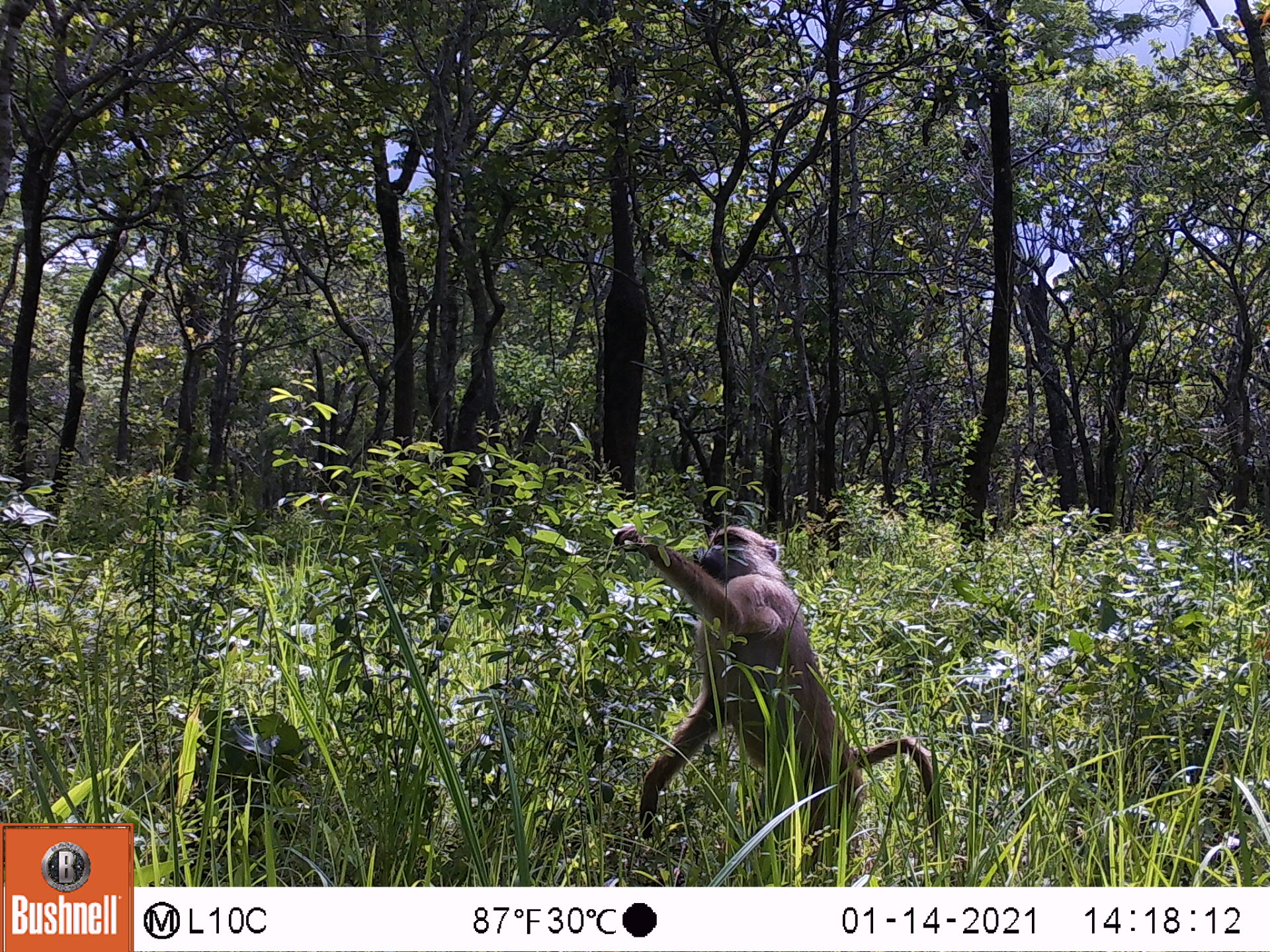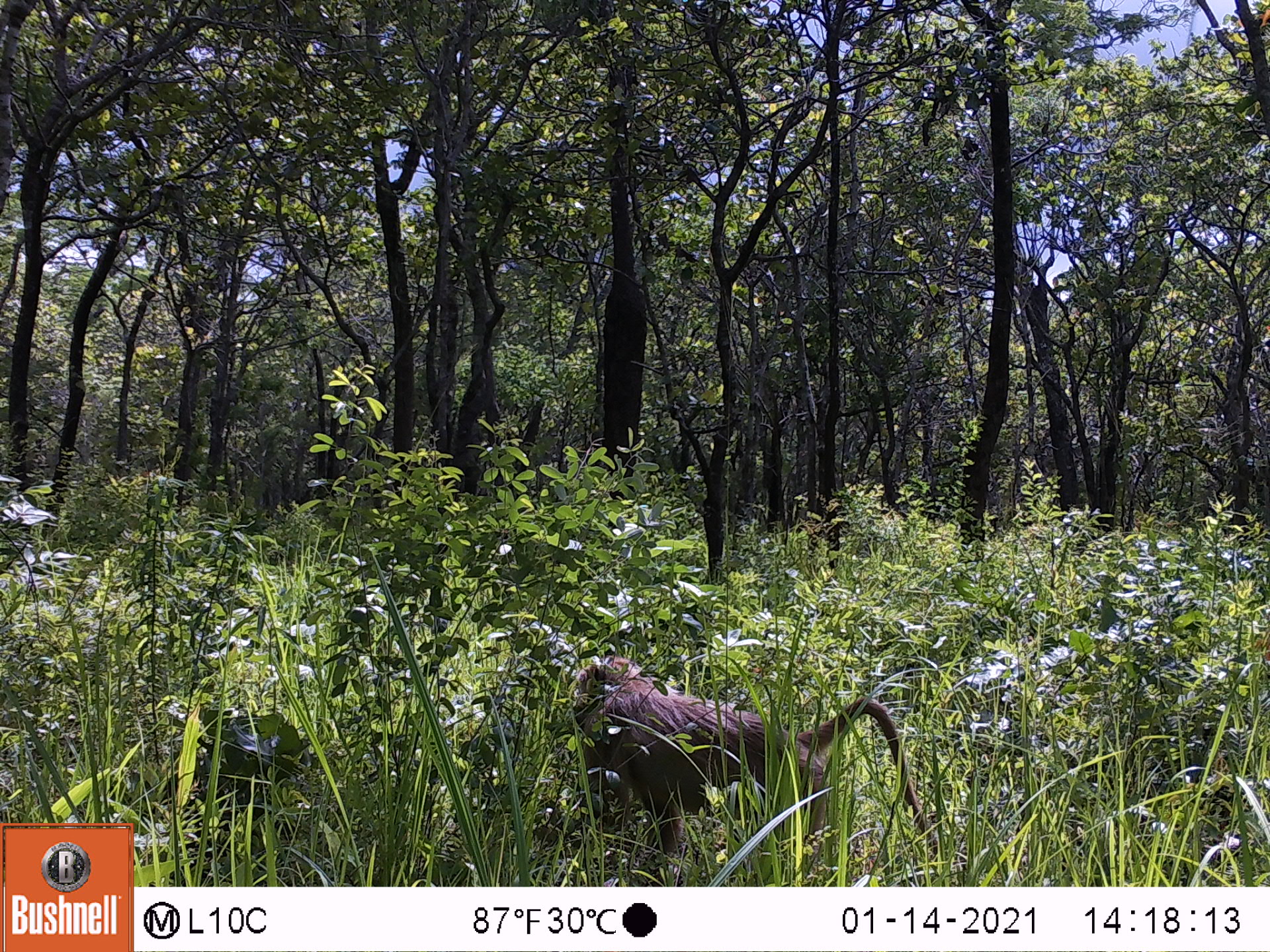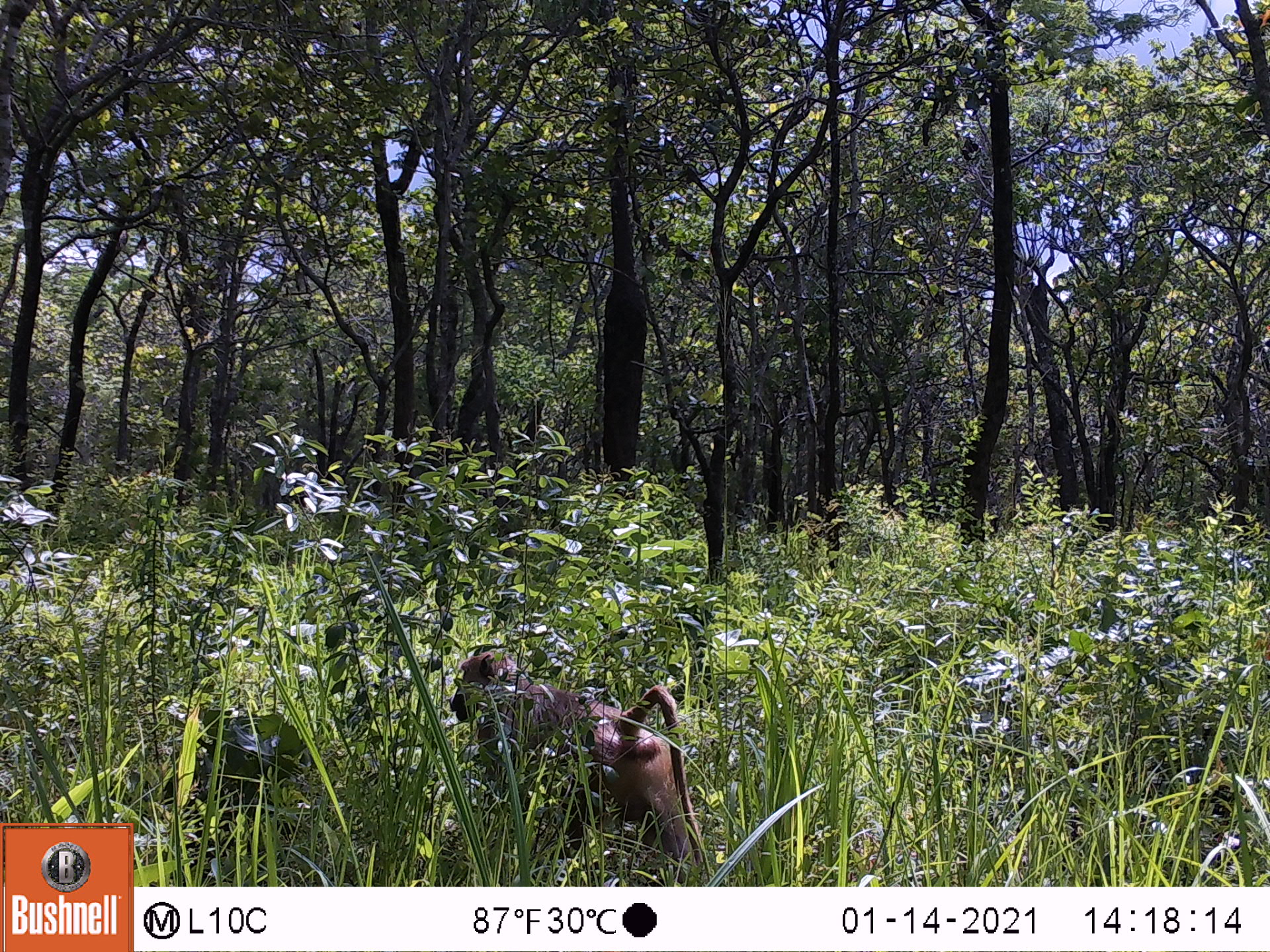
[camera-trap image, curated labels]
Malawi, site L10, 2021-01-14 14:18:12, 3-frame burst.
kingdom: Animalia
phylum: Chordata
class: Mammalia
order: Primates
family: Cercopithecidae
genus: Papio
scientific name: Papio cynocephalus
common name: yellow baboon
Yellow baboon (Papio cynocephalus), count 1.